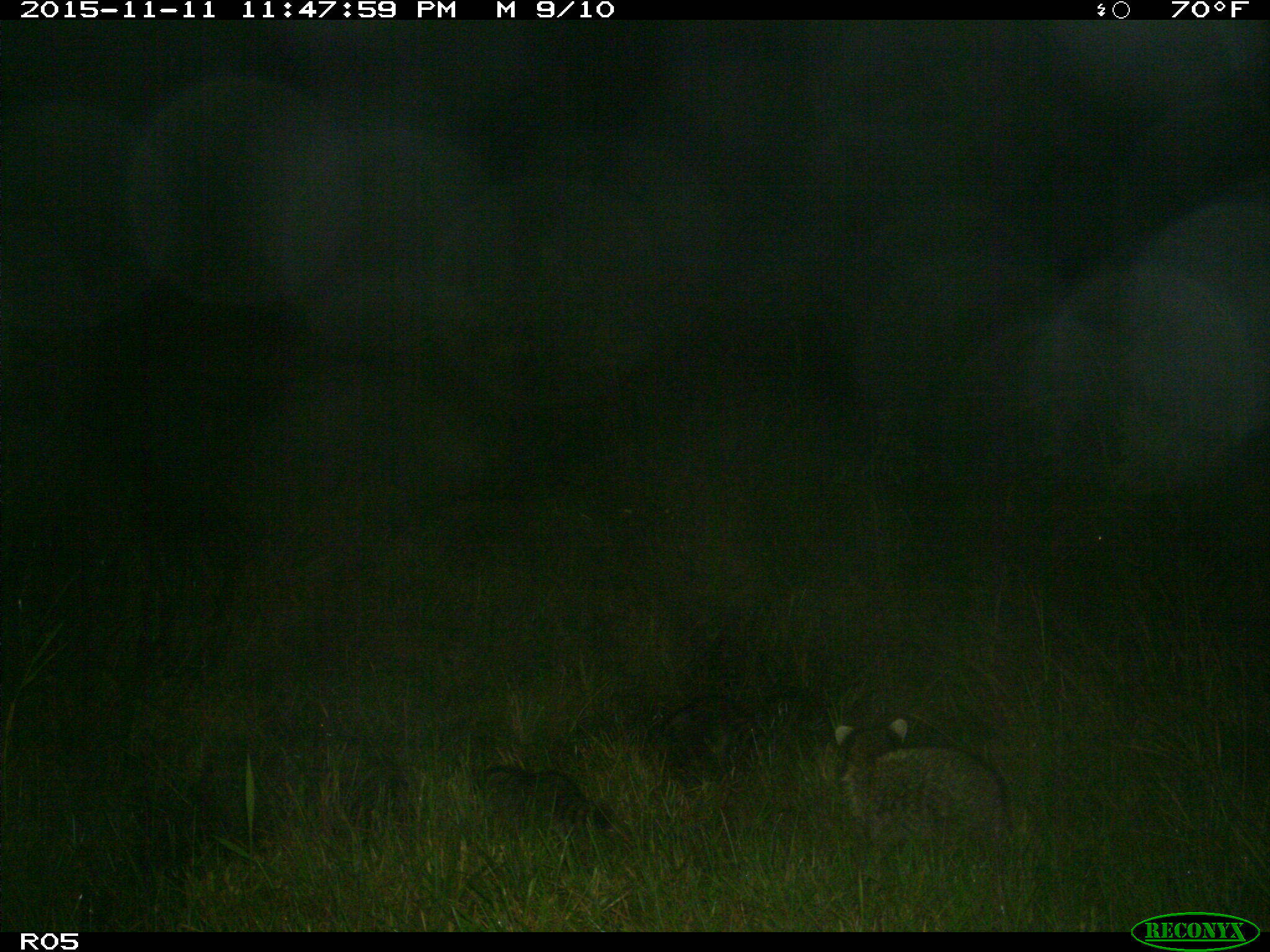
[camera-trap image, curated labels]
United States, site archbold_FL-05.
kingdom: Animalia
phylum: Chordata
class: Mammalia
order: Carnivora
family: Procyonidae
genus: Procyon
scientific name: Procyon lotor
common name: common raccoon